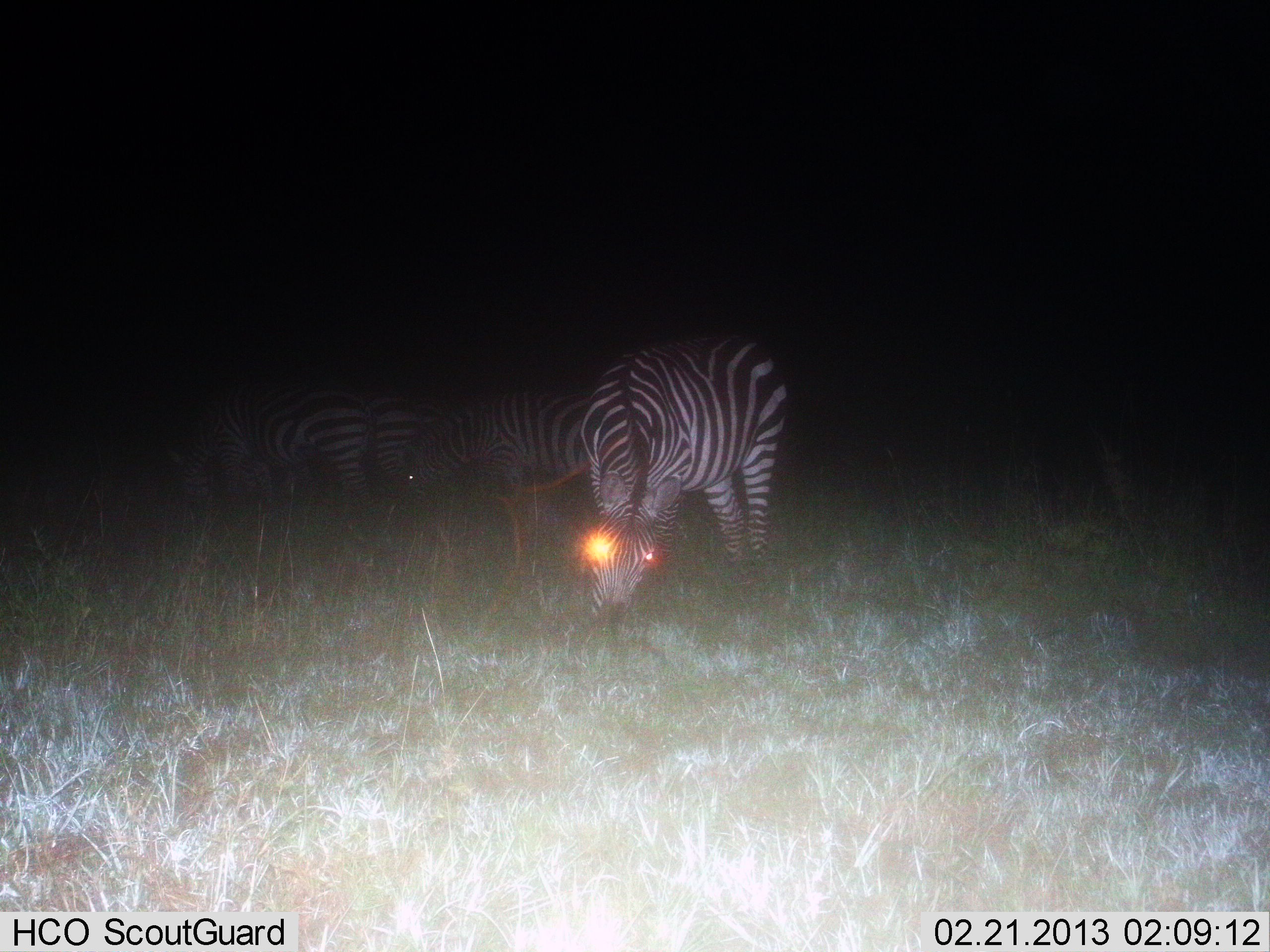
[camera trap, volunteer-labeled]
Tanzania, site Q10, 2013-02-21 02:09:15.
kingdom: Animalia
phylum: Chordata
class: Mammalia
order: Perissodactyla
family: Equidae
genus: Equus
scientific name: Equus quagga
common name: plains zebra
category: zebra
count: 4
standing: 31%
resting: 0%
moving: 8%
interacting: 8%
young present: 0%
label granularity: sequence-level